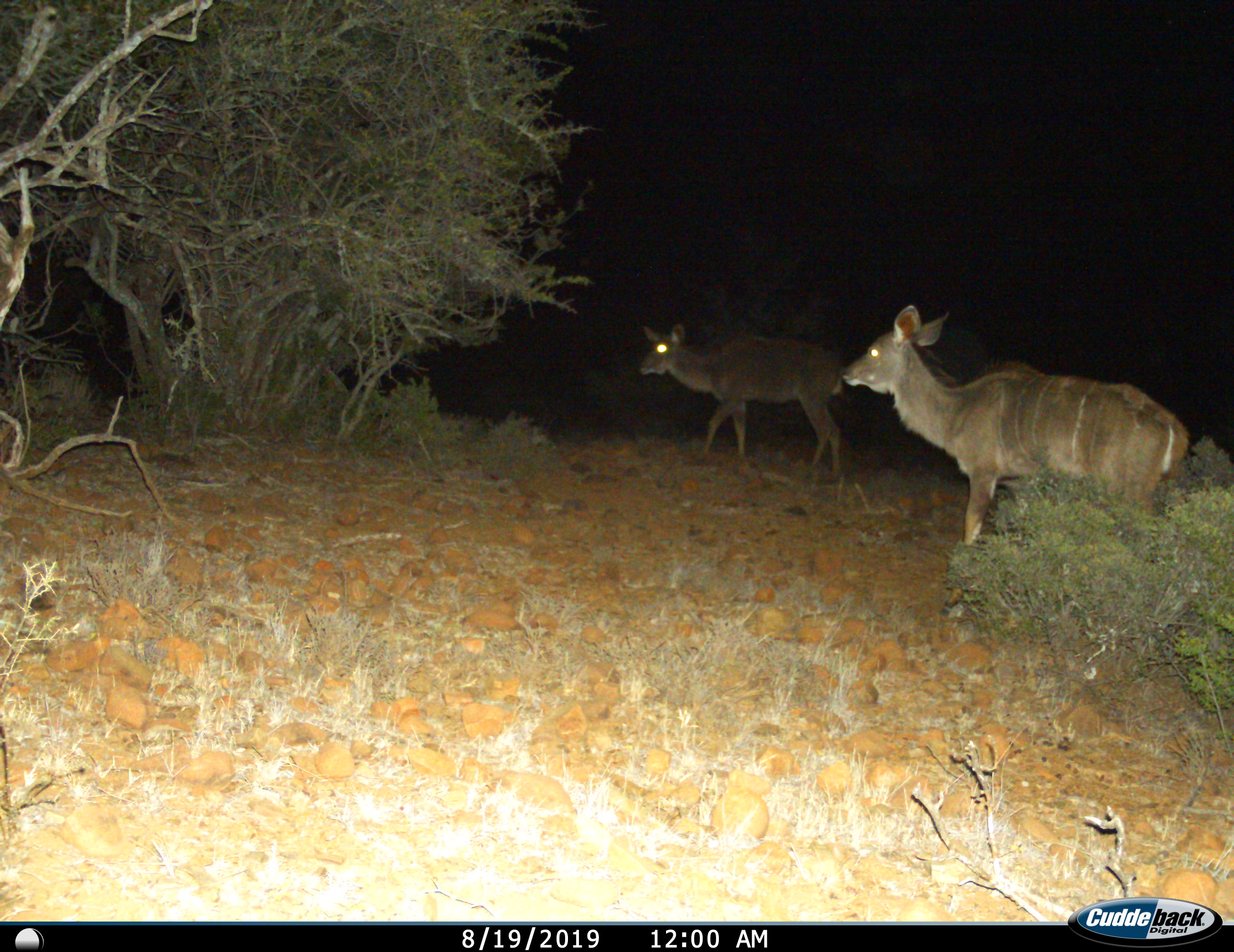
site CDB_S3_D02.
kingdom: Animalia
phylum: Chordata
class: Mammalia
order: Artiodactyla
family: Bovidae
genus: Tragelaphus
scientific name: Tragelaphus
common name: kudu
Kudu (Tragelaphus), count 2. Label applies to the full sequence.